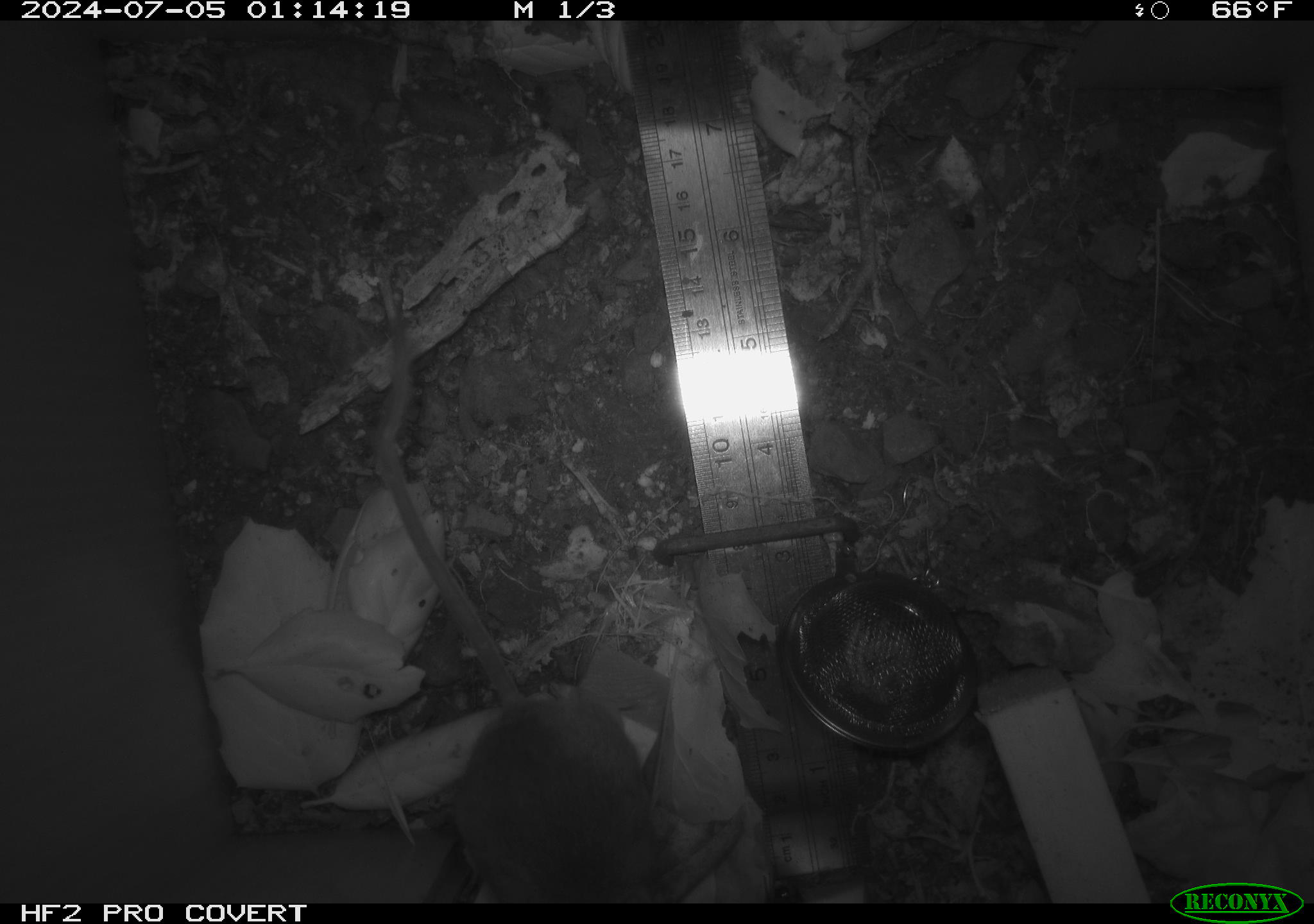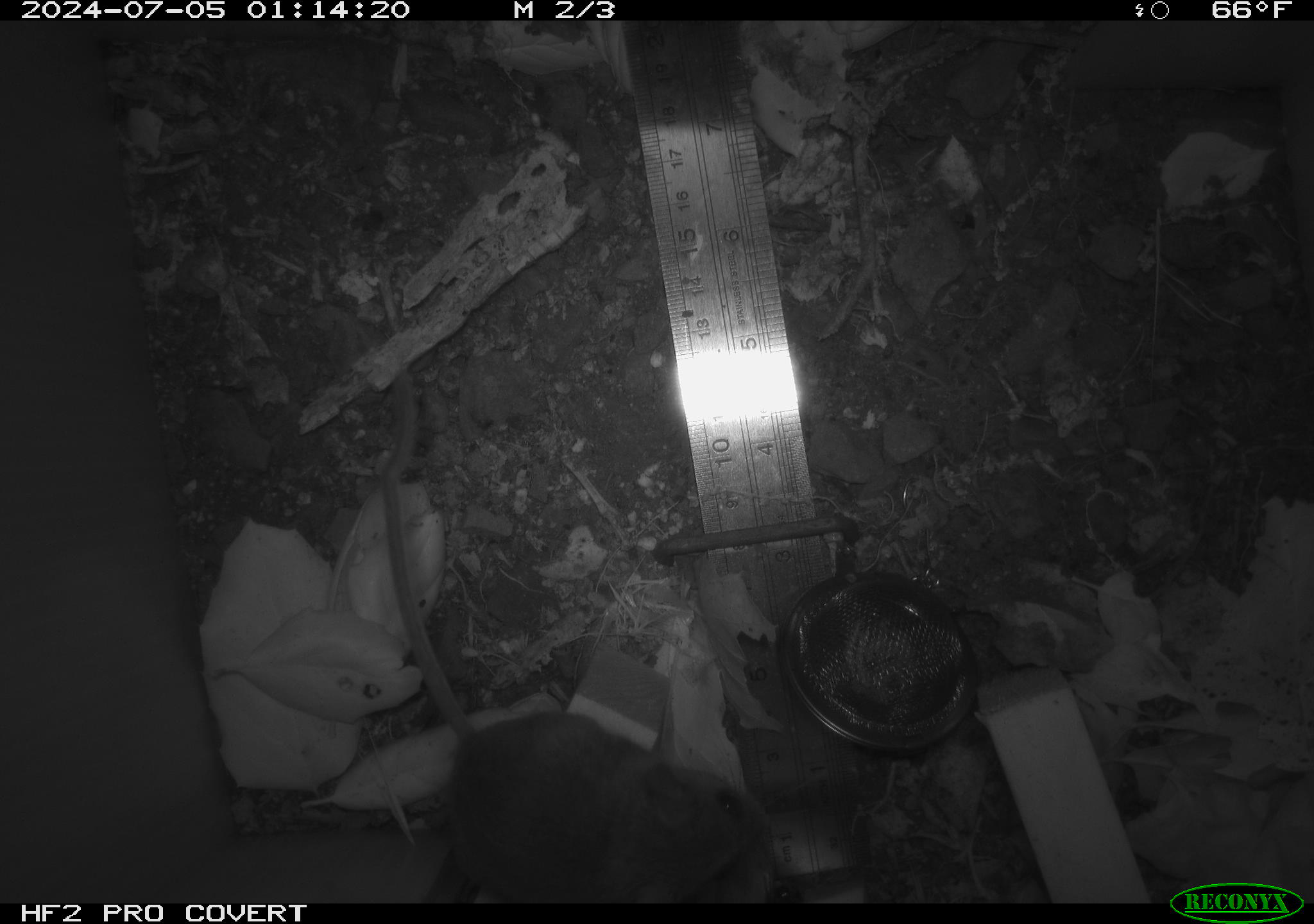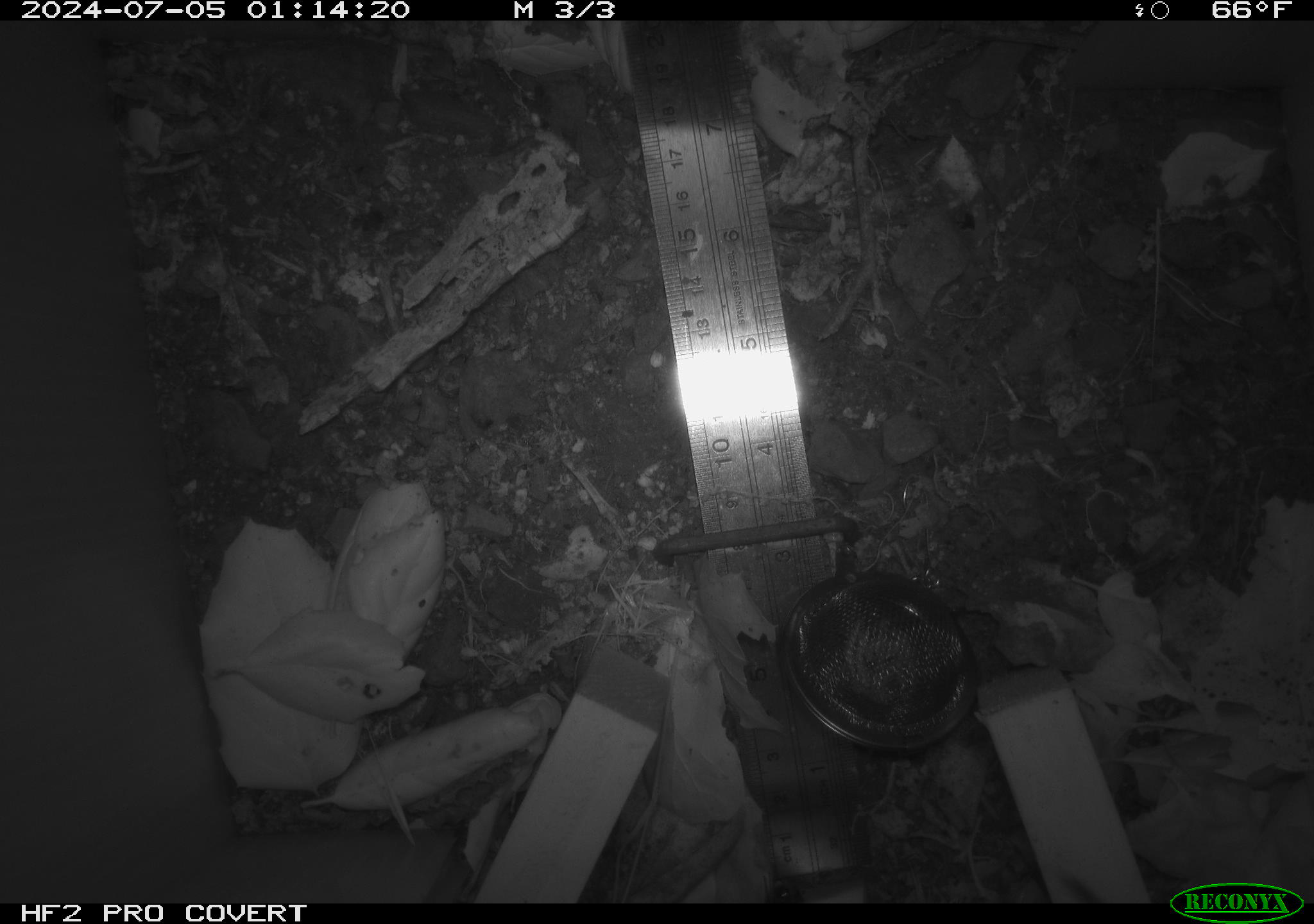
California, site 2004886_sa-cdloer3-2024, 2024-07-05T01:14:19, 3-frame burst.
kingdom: Animalia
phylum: Chordata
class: Mammalia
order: Rodentia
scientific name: Rodentia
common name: rodent